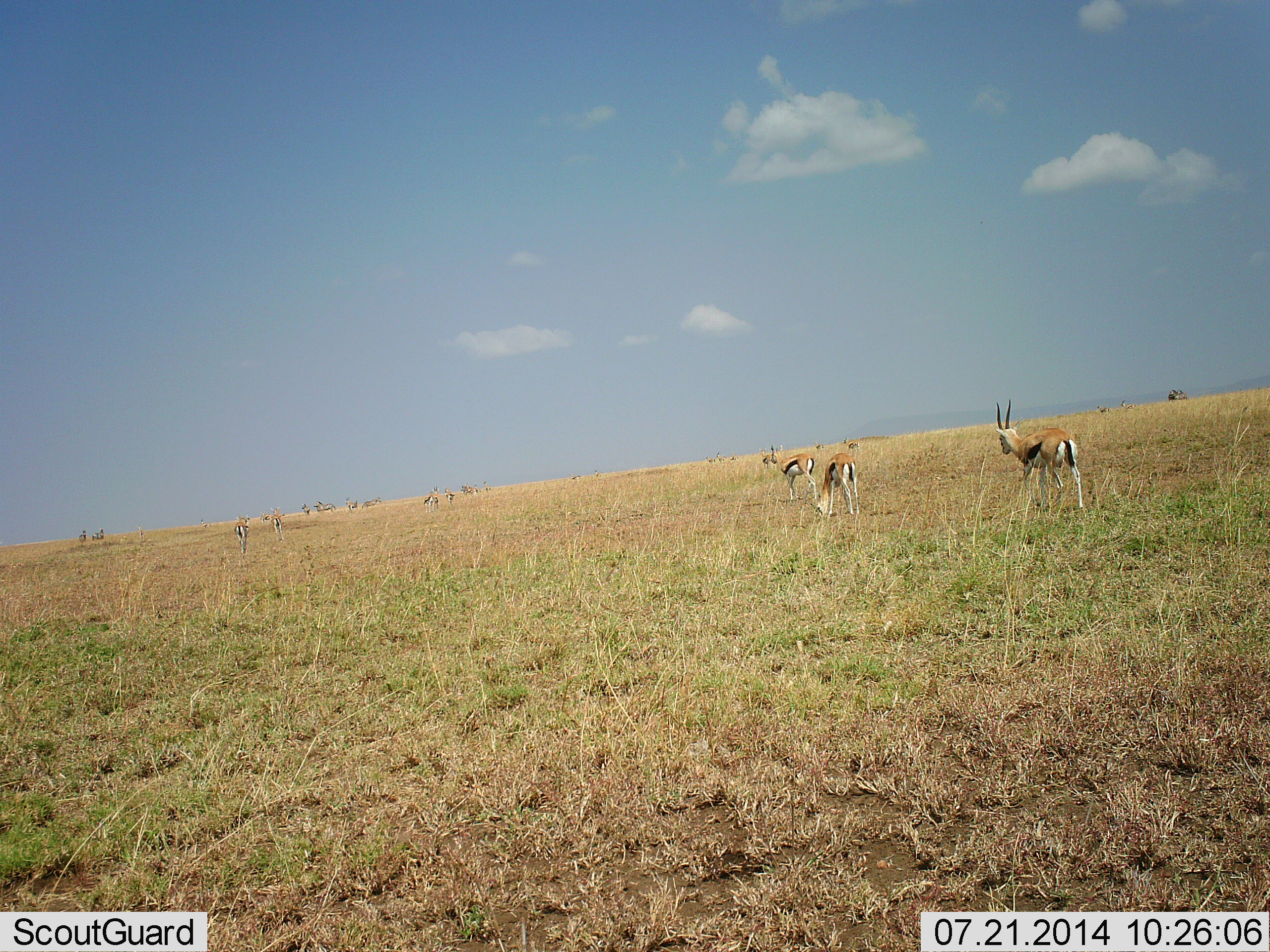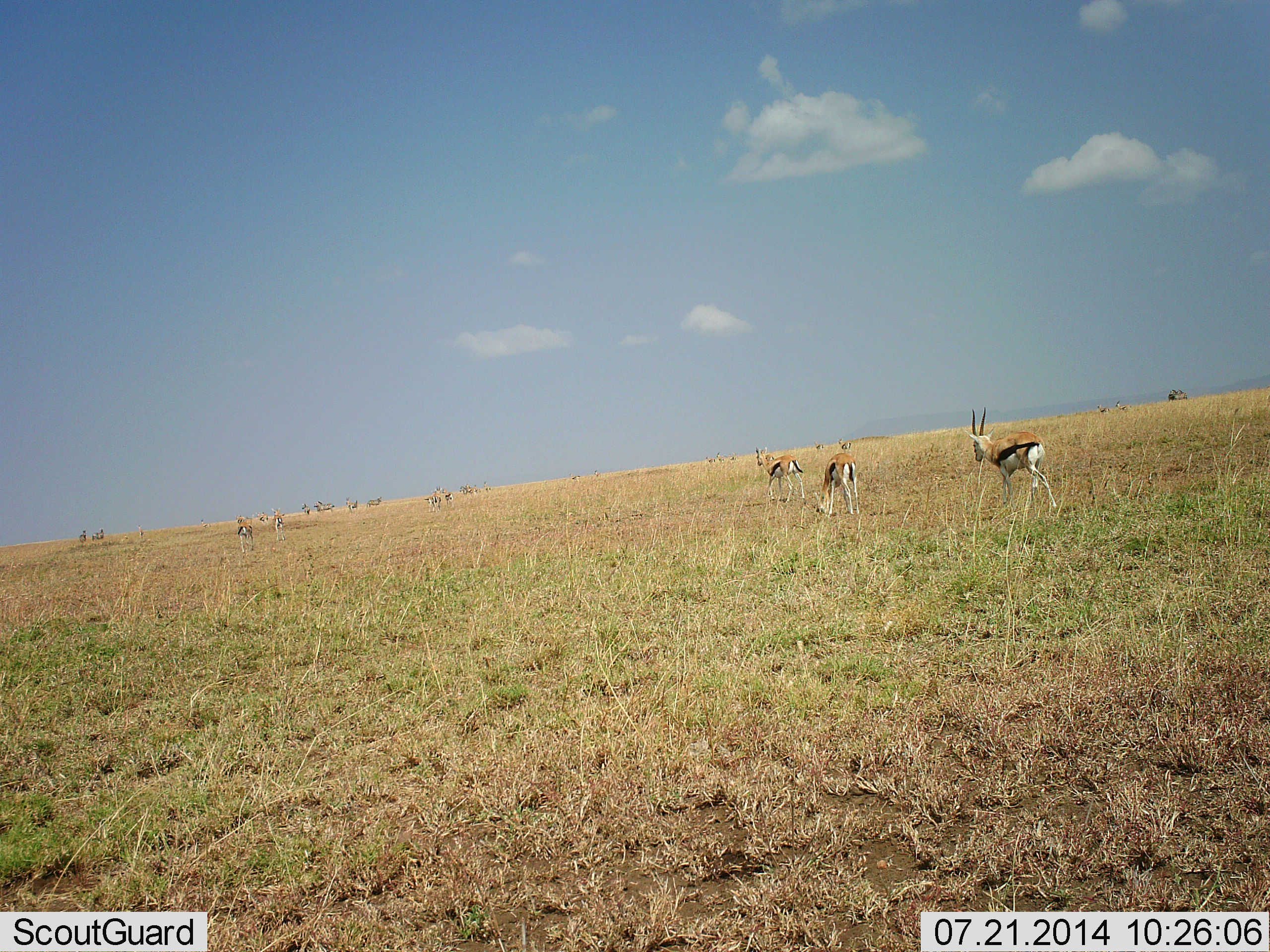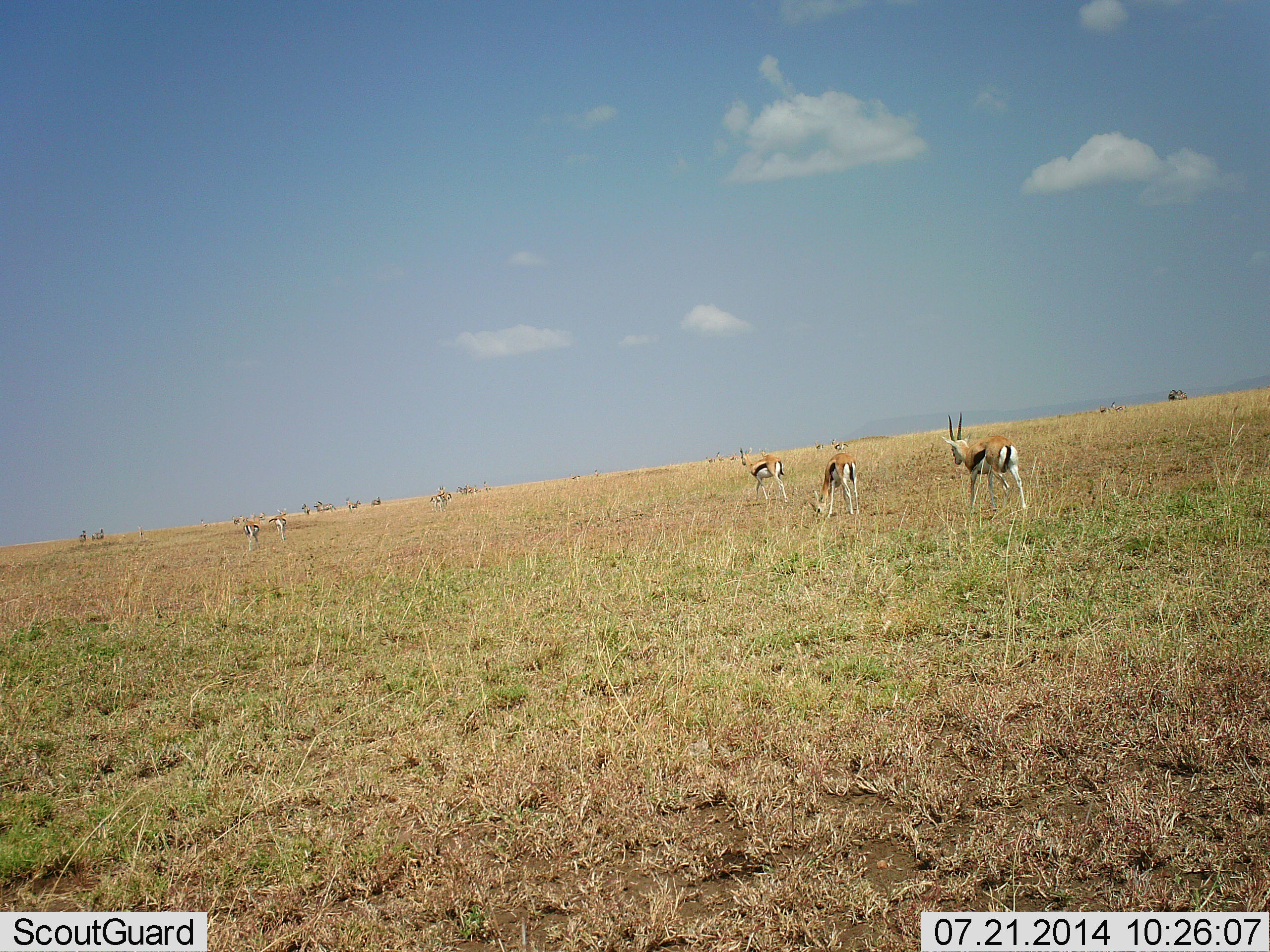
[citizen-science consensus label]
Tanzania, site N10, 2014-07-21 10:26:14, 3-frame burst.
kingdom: Animalia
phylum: Chordata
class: Mammalia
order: Artiodactyla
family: Bovidae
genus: Eudorcas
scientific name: Eudorcas thomsonii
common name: thomson's gazelle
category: gazellethomsons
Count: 11-50.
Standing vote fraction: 62%.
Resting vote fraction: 0%.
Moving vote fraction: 100%.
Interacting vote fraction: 0%.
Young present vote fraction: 0%.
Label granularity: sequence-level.